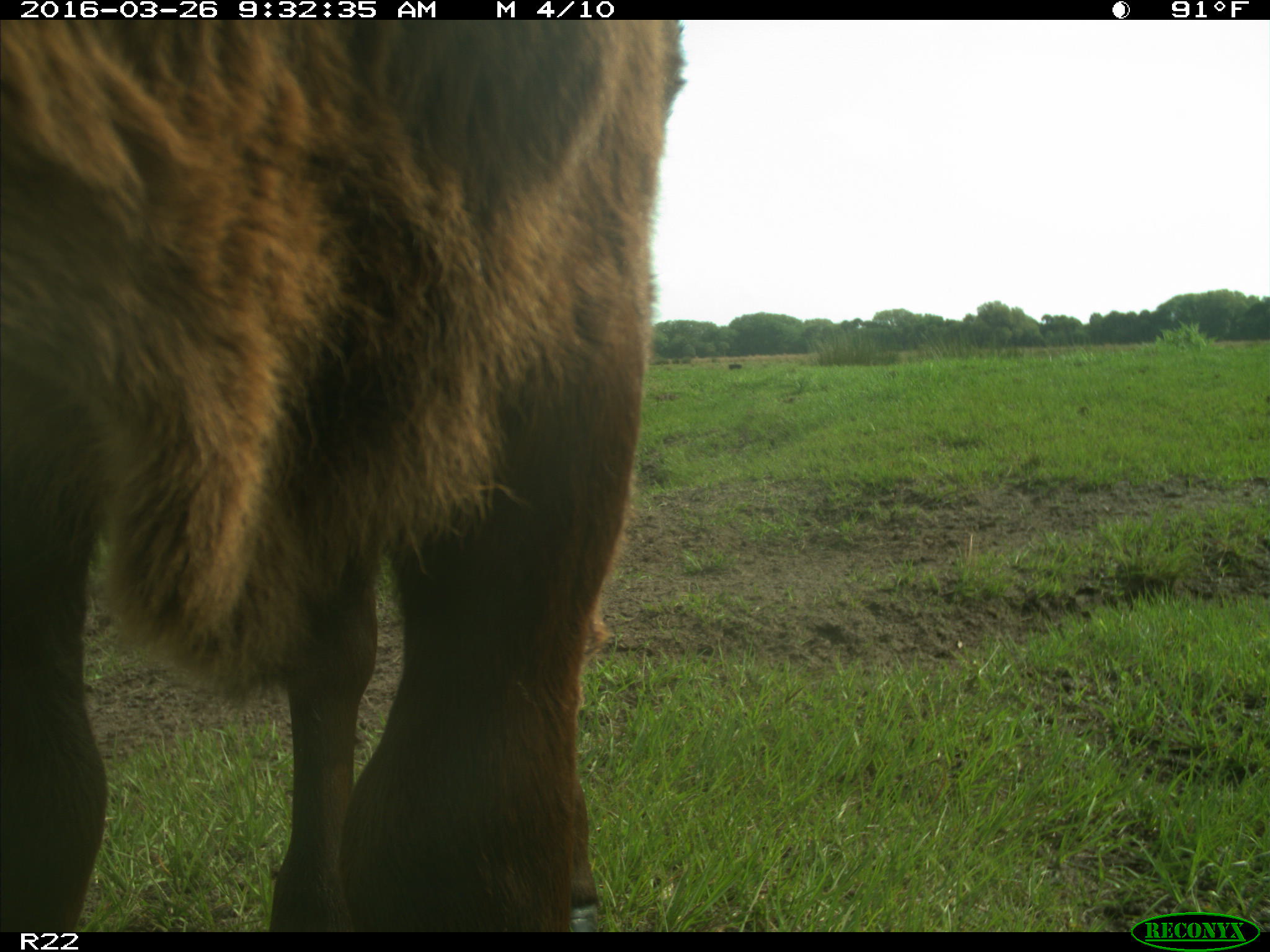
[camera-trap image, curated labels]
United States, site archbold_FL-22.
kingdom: Animalia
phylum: Chordata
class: Mammalia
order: Artiodactyla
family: Bovidae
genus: Bos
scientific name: Bos taurus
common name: domestic cow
Bos taurus (domestic cow).